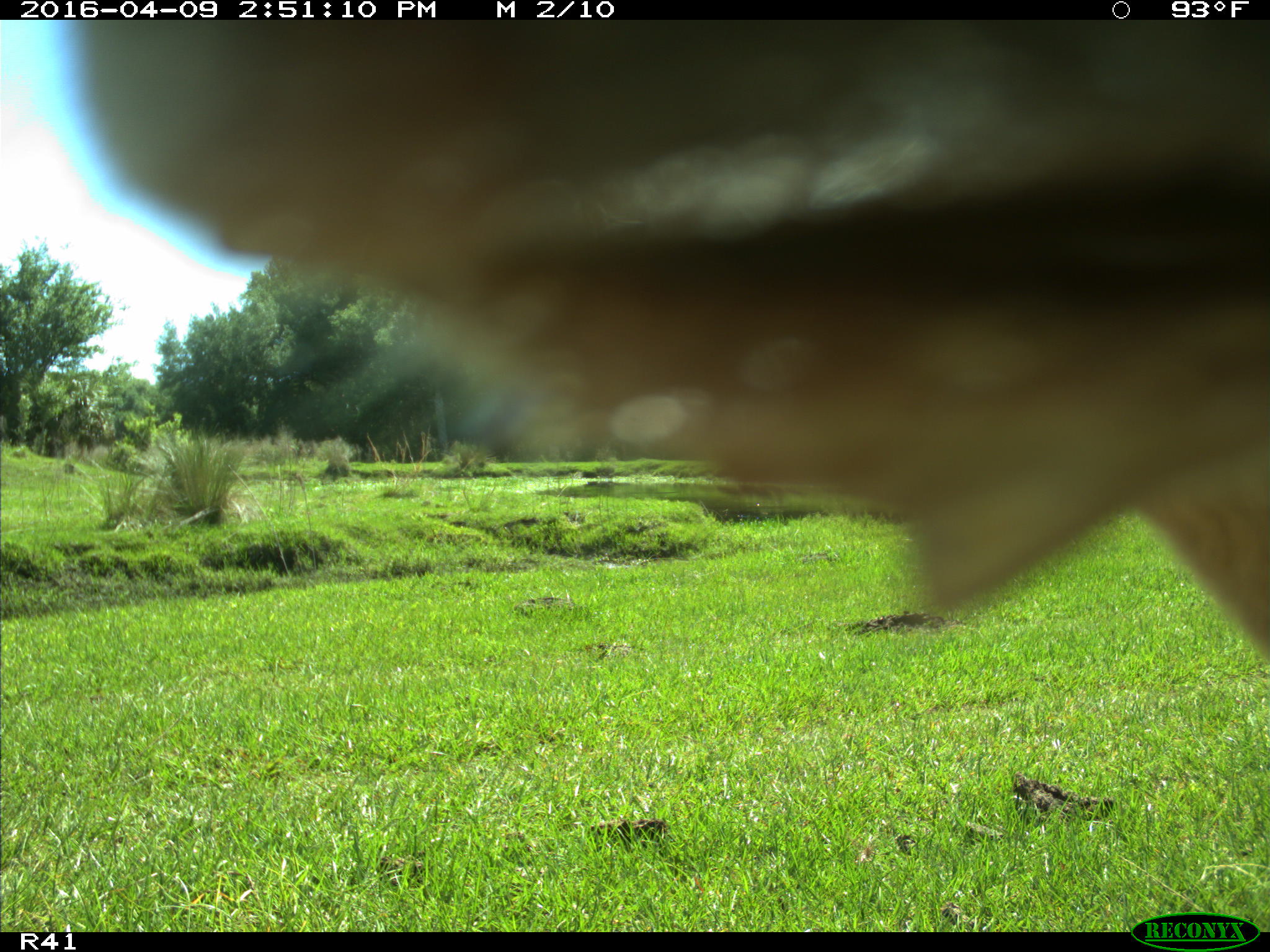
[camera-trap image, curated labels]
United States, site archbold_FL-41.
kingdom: Animalia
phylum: Chordata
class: Mammalia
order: Artiodactyla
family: Bovidae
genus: Bos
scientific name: Bos taurus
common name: domestic cow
Bos taurus (domestic cow).